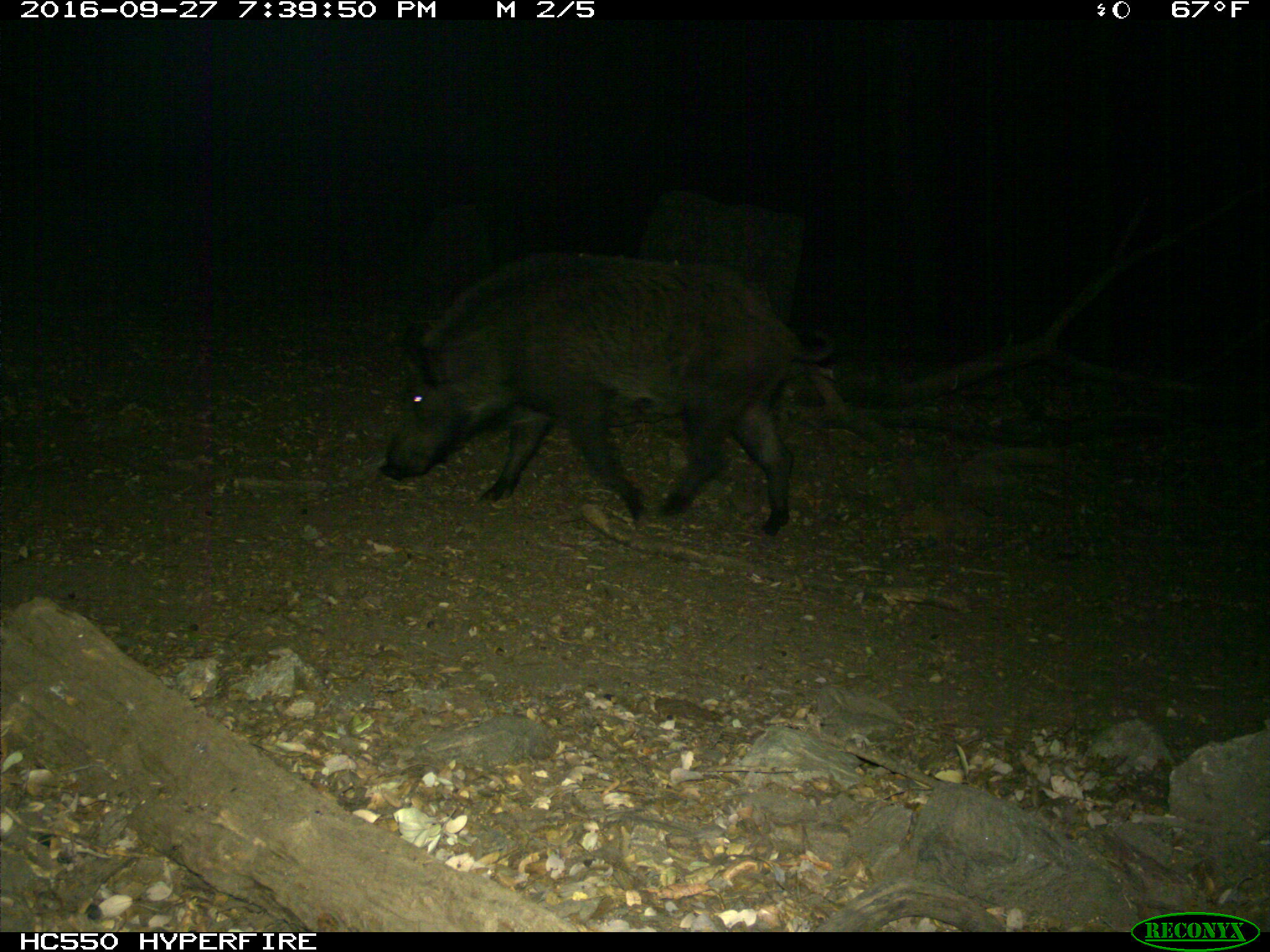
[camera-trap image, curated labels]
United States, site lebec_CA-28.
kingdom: Animalia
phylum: Chordata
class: Mammalia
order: Artiodactyla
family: Suidae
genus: Sus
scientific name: Sus scrofa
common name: wild boar